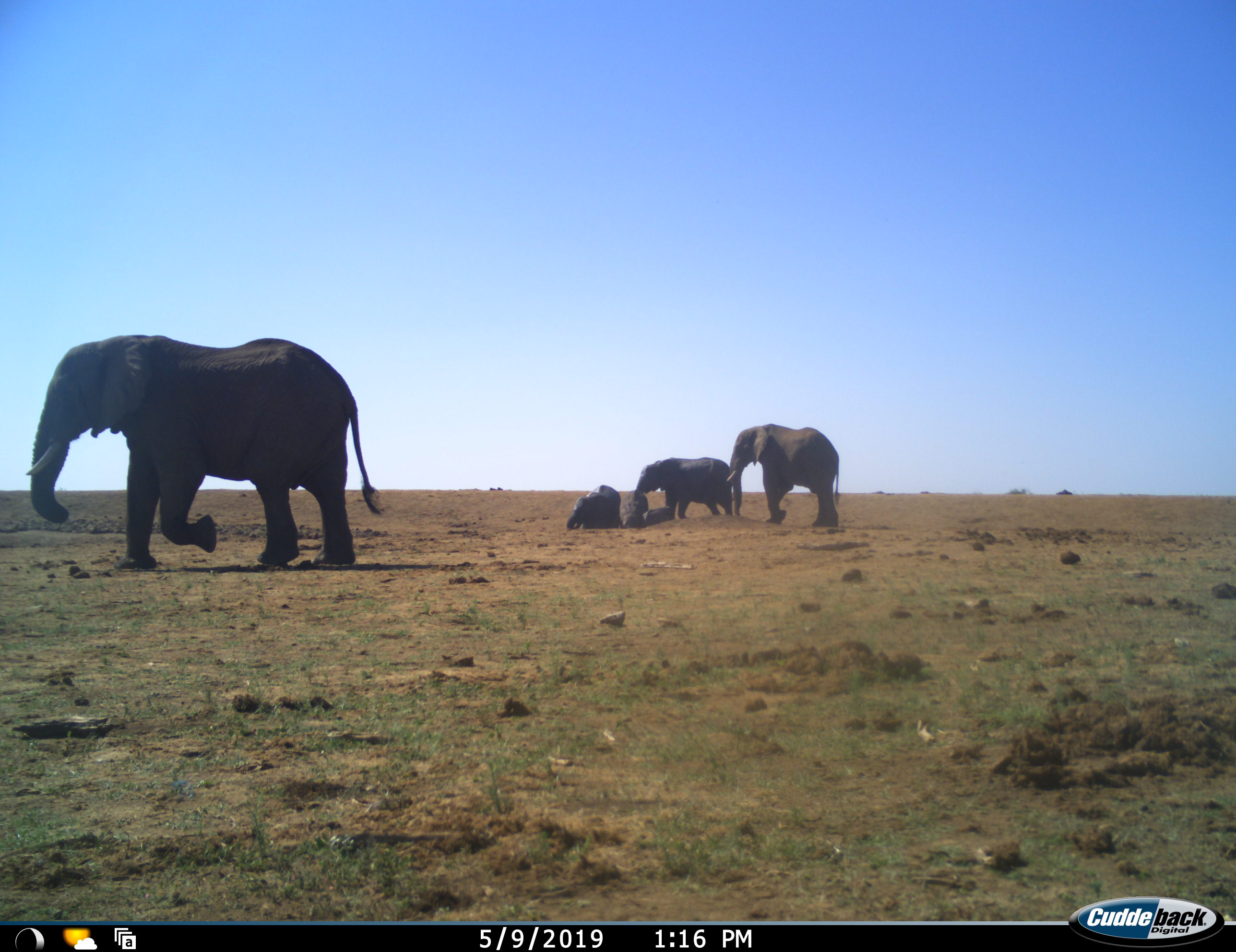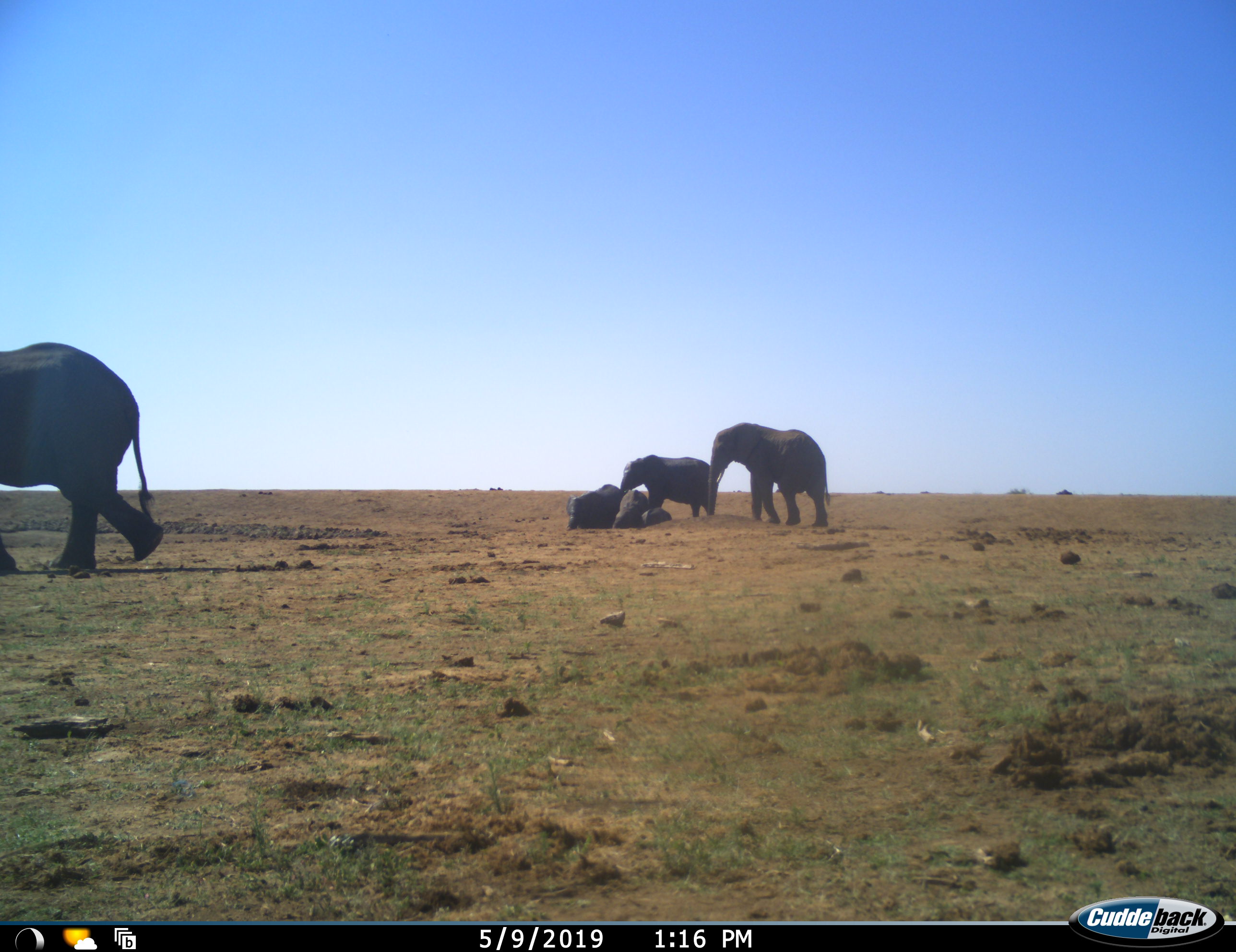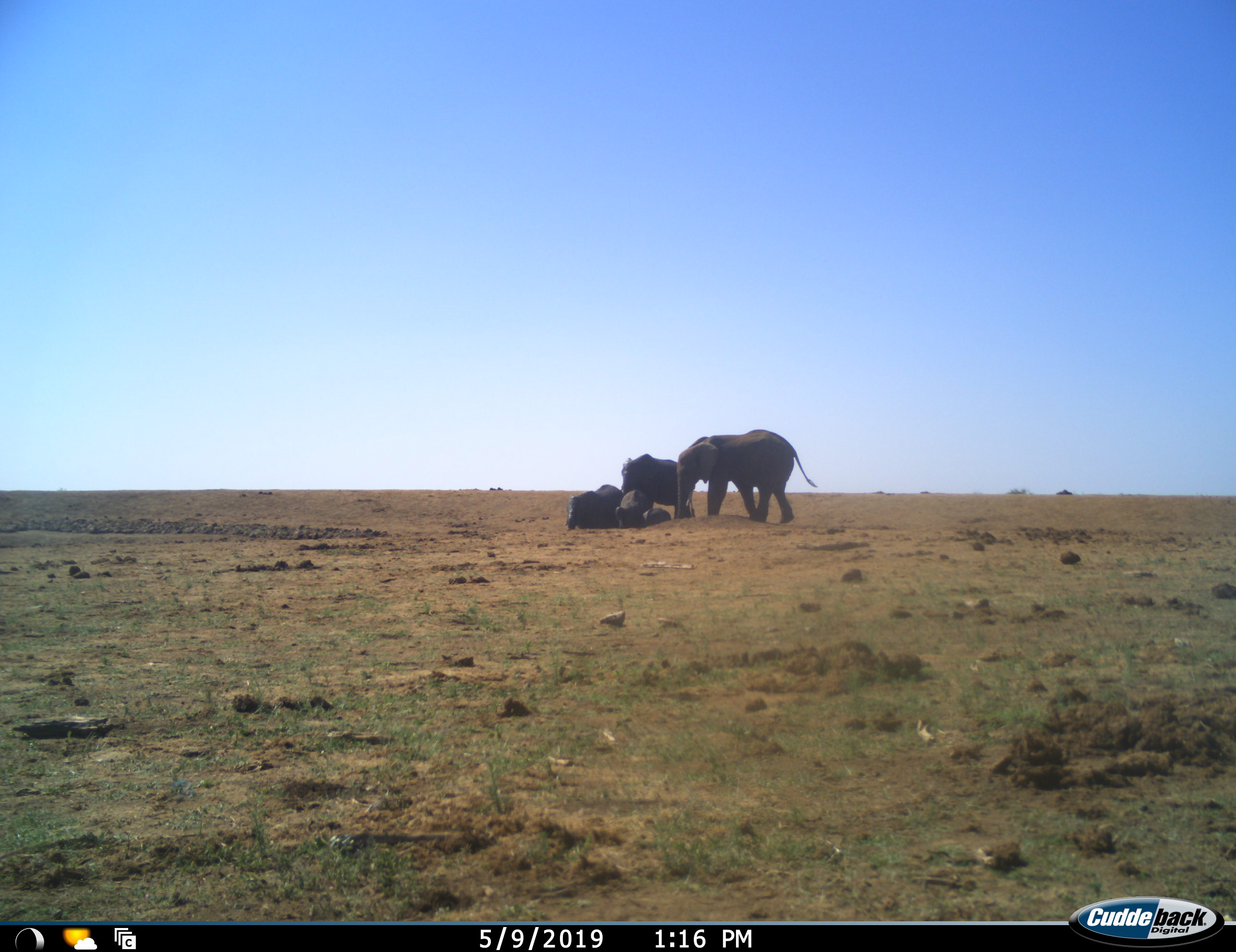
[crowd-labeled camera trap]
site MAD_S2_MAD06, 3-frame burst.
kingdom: Animalia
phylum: Chordata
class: Mammalia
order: Proboscidea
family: Elephantidae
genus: Loxodonta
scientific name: Loxodonta africana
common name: african bush elephant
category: elephant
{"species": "elephant (african bush elephant) (Loxodonta africana)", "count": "5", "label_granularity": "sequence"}